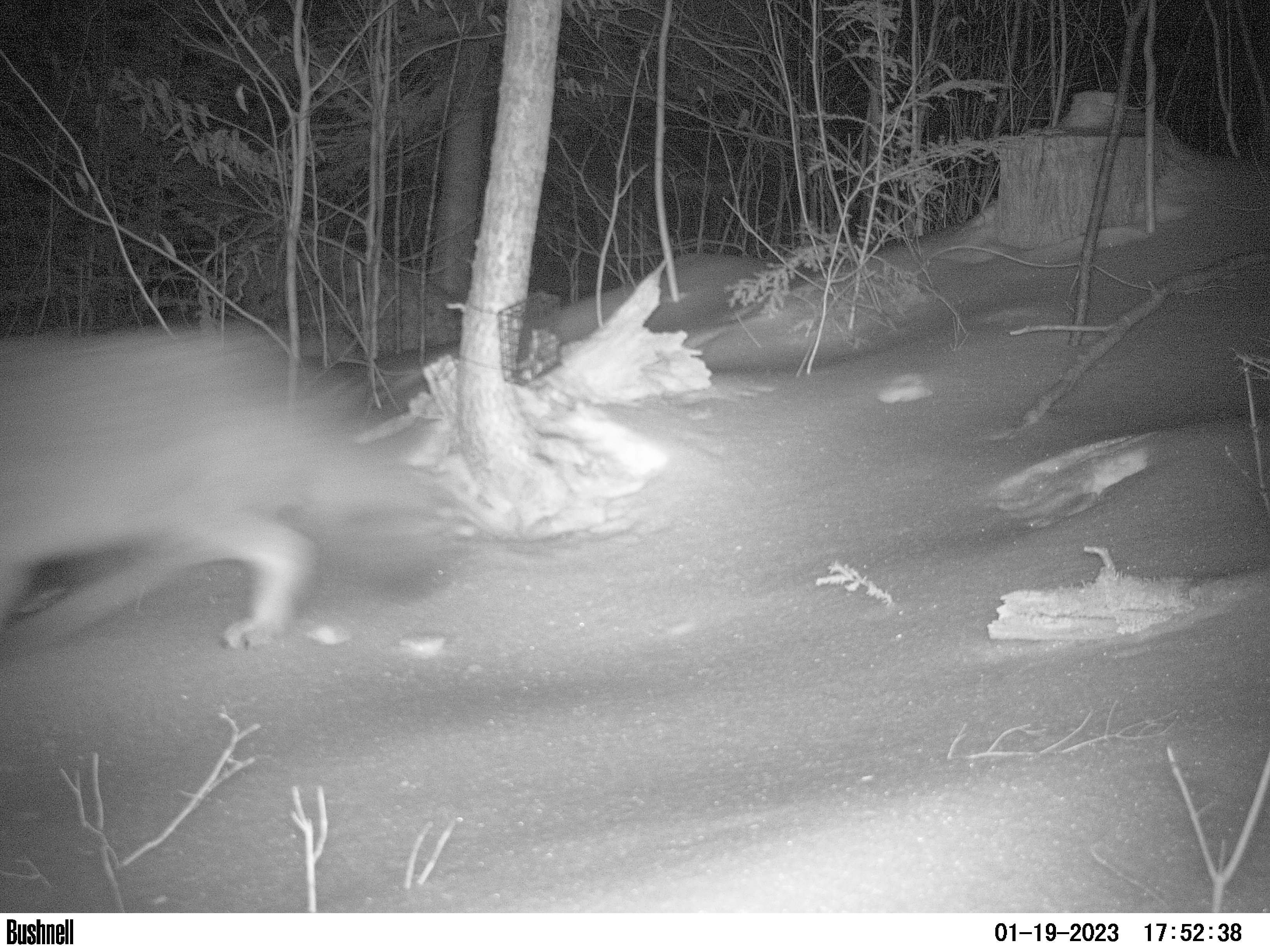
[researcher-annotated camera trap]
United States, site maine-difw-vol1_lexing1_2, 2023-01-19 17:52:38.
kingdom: Animalia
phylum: Chordata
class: Mammalia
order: Carnivora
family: Canidae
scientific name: Canidae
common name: canid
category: canid sp.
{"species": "canid sp. (canid) (Canidae)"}